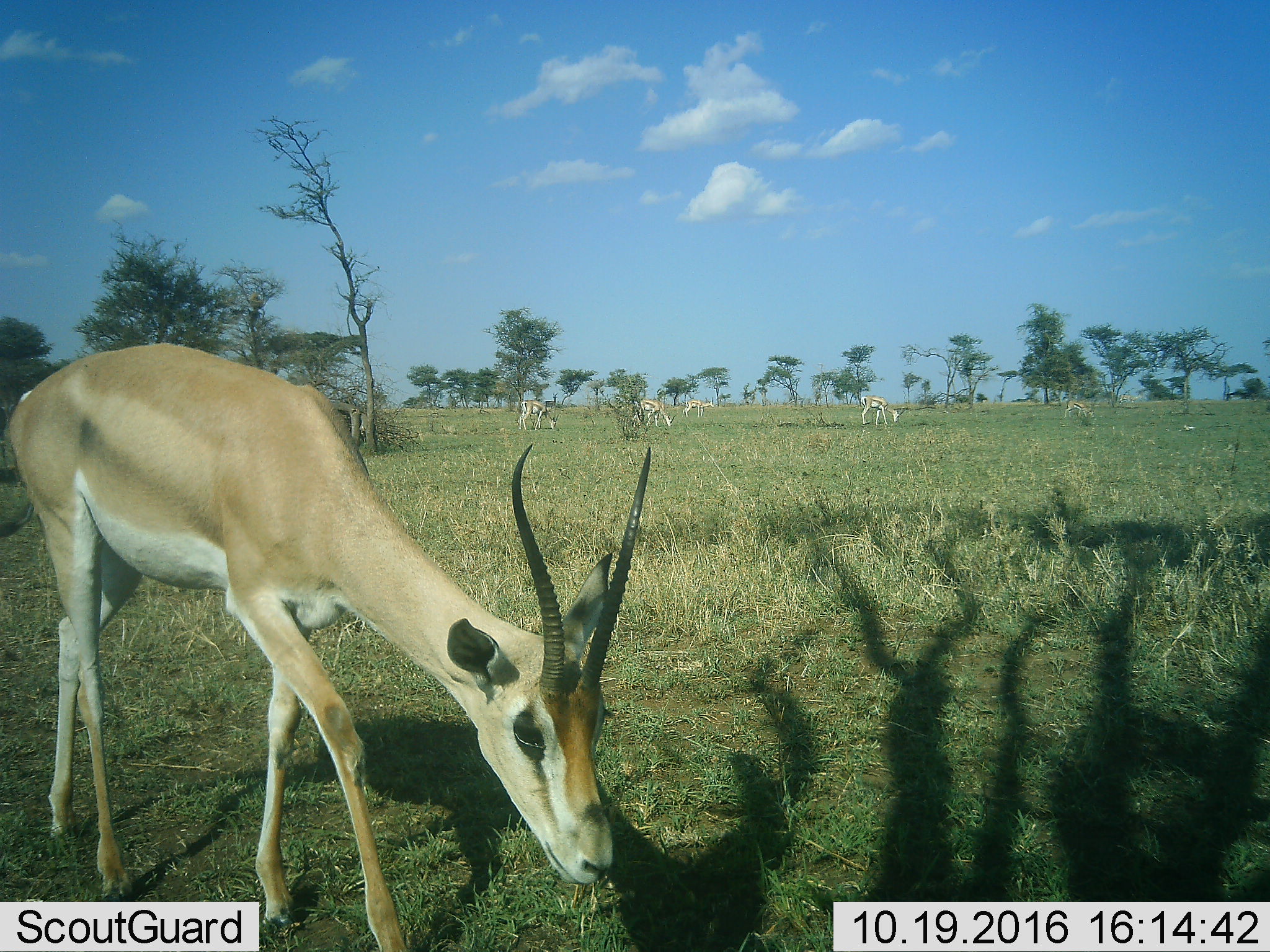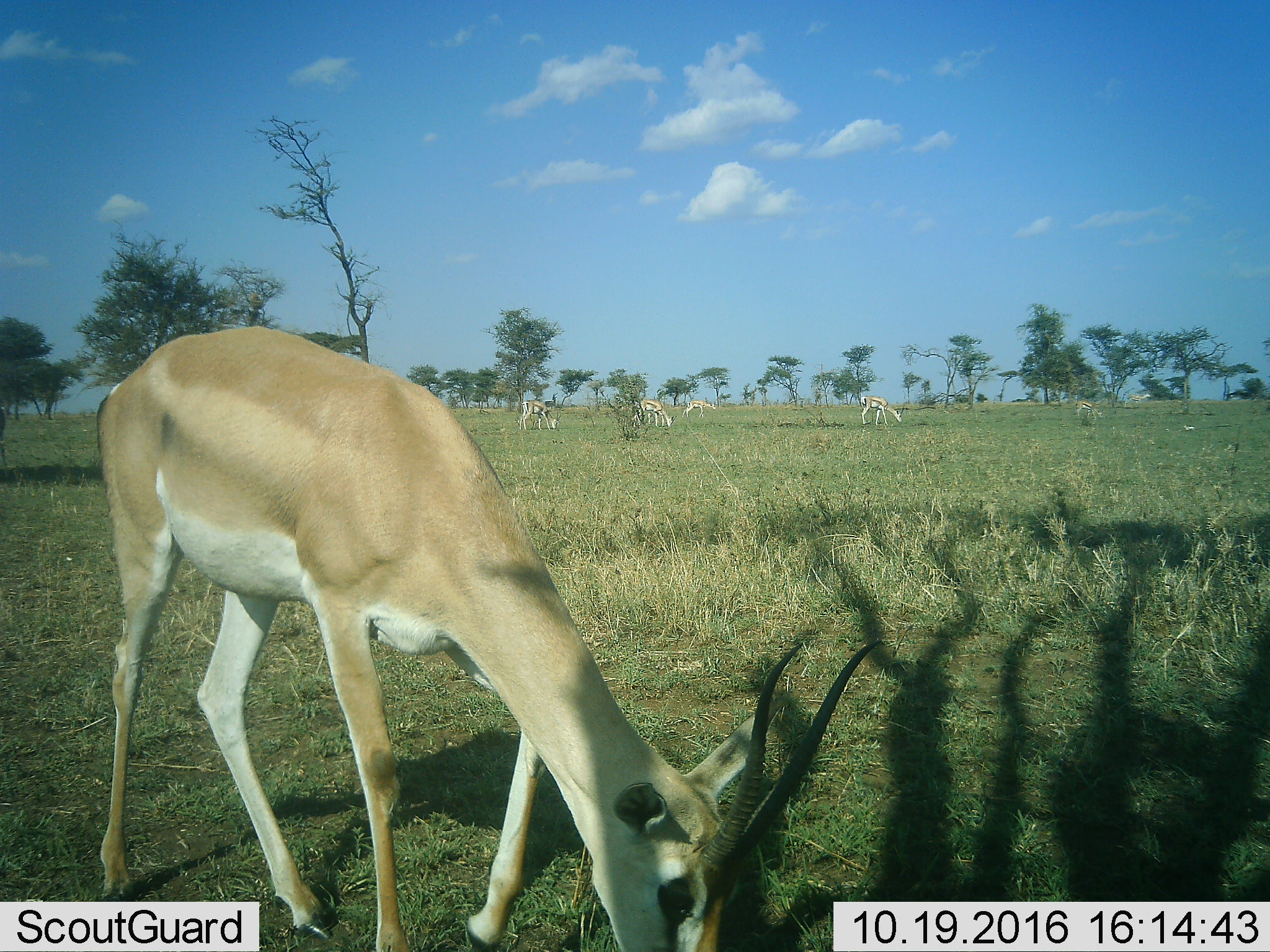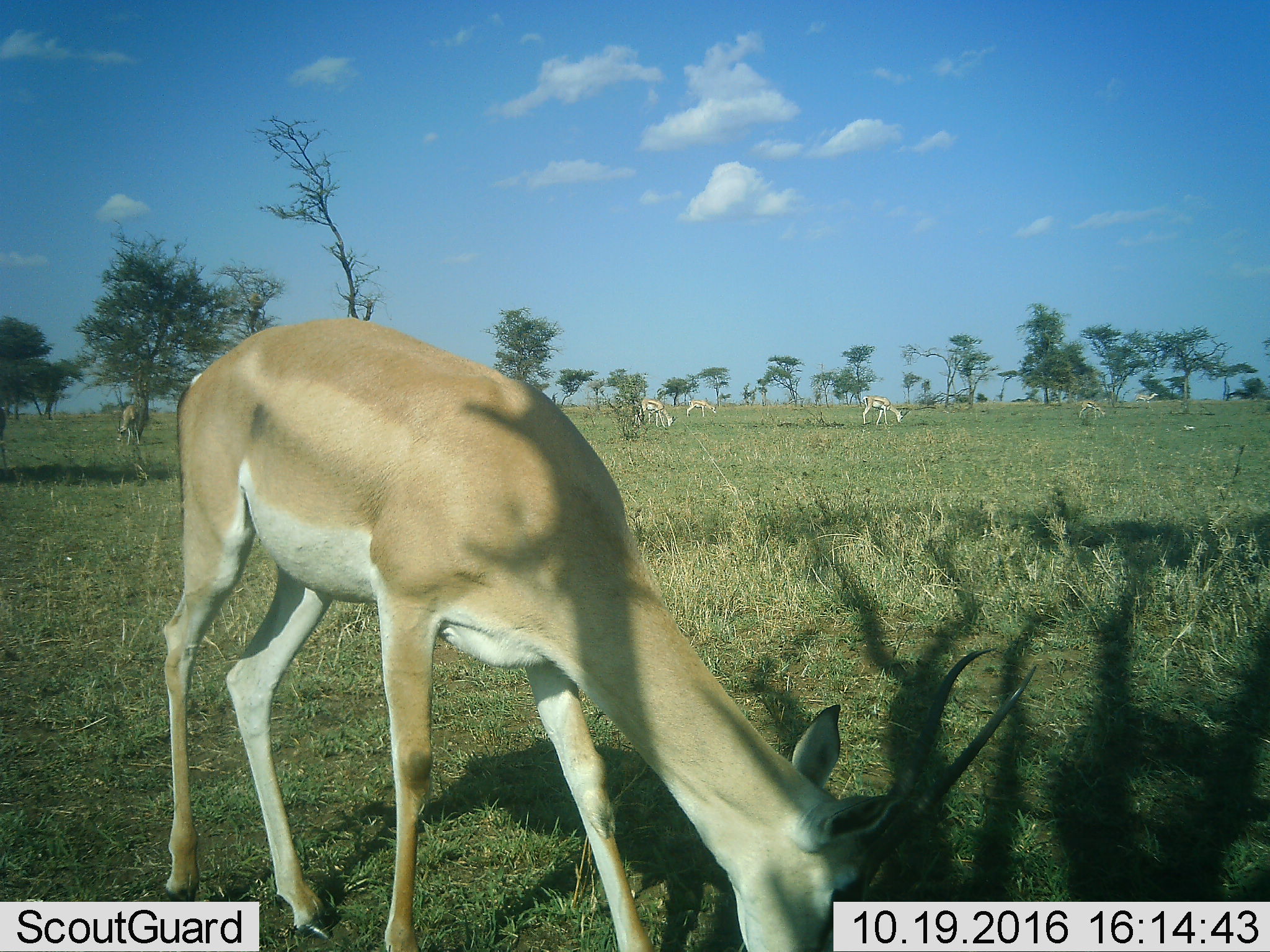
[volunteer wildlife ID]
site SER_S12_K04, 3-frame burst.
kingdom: Animalia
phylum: Chordata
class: Mammalia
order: Artiodactyla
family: Bovidae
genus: Nanger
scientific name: Nanger granti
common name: grant's gazelle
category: gazellegrants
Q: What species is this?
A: Gazellegrants (grant's gazelle) (Nanger granti).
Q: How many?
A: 7.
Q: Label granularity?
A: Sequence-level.